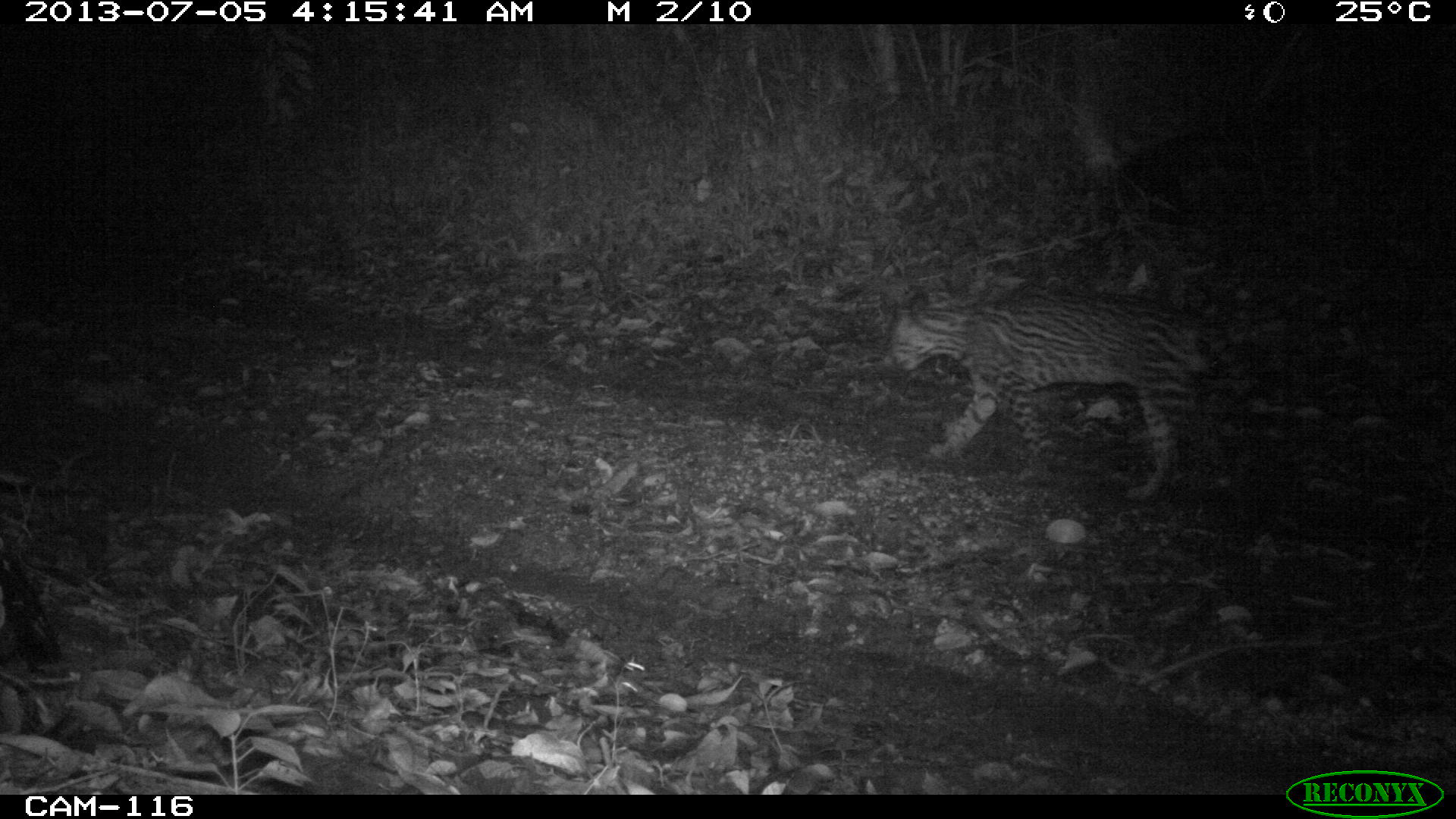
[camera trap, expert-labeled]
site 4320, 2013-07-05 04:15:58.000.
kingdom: Animalia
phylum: Chordata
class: Mammalia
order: Carnivora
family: Felidae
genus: Leopardus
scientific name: Leopardus pardalis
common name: ocelot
Leopardus pardalis (ocelot), count 1, sex male.